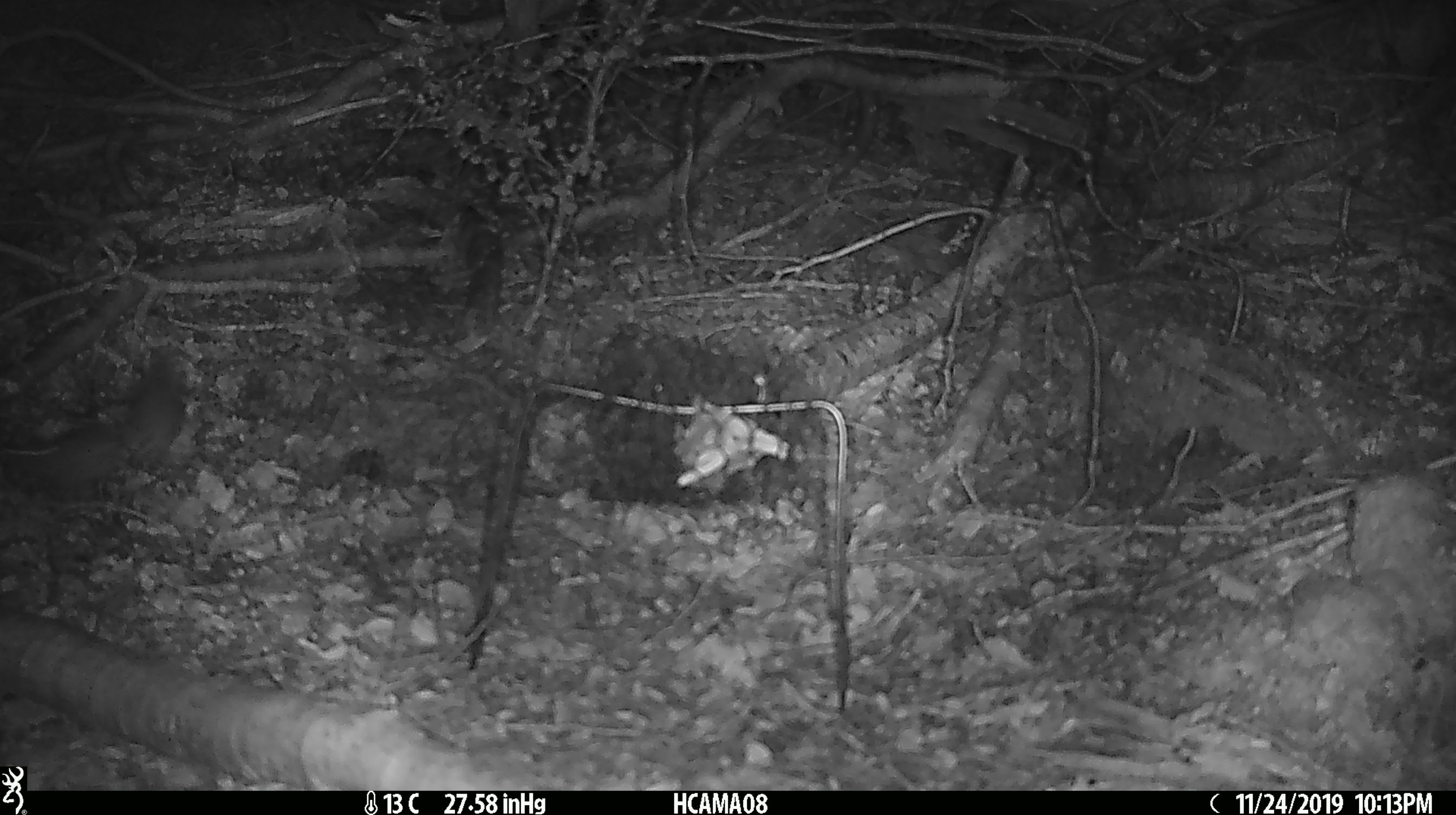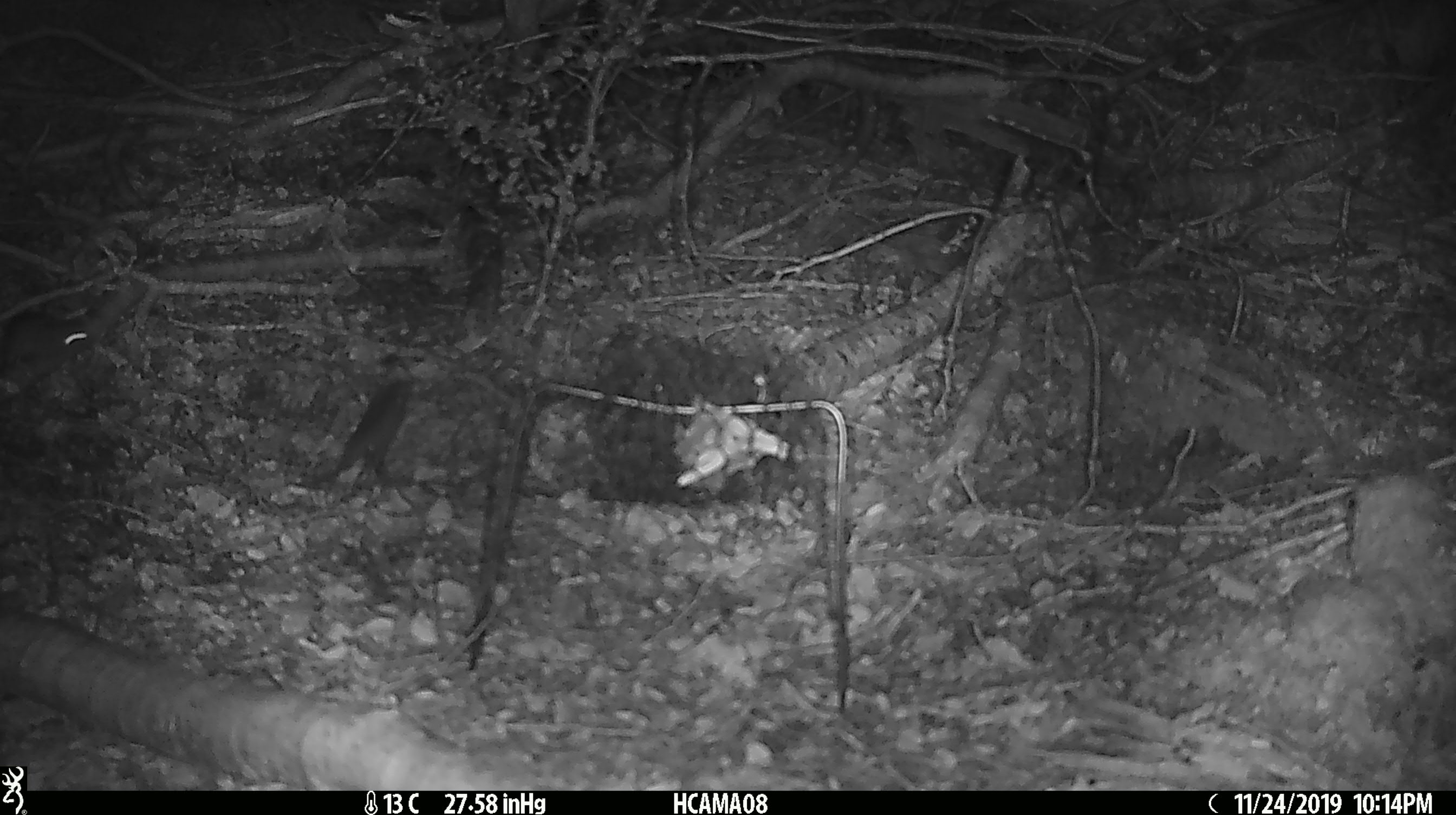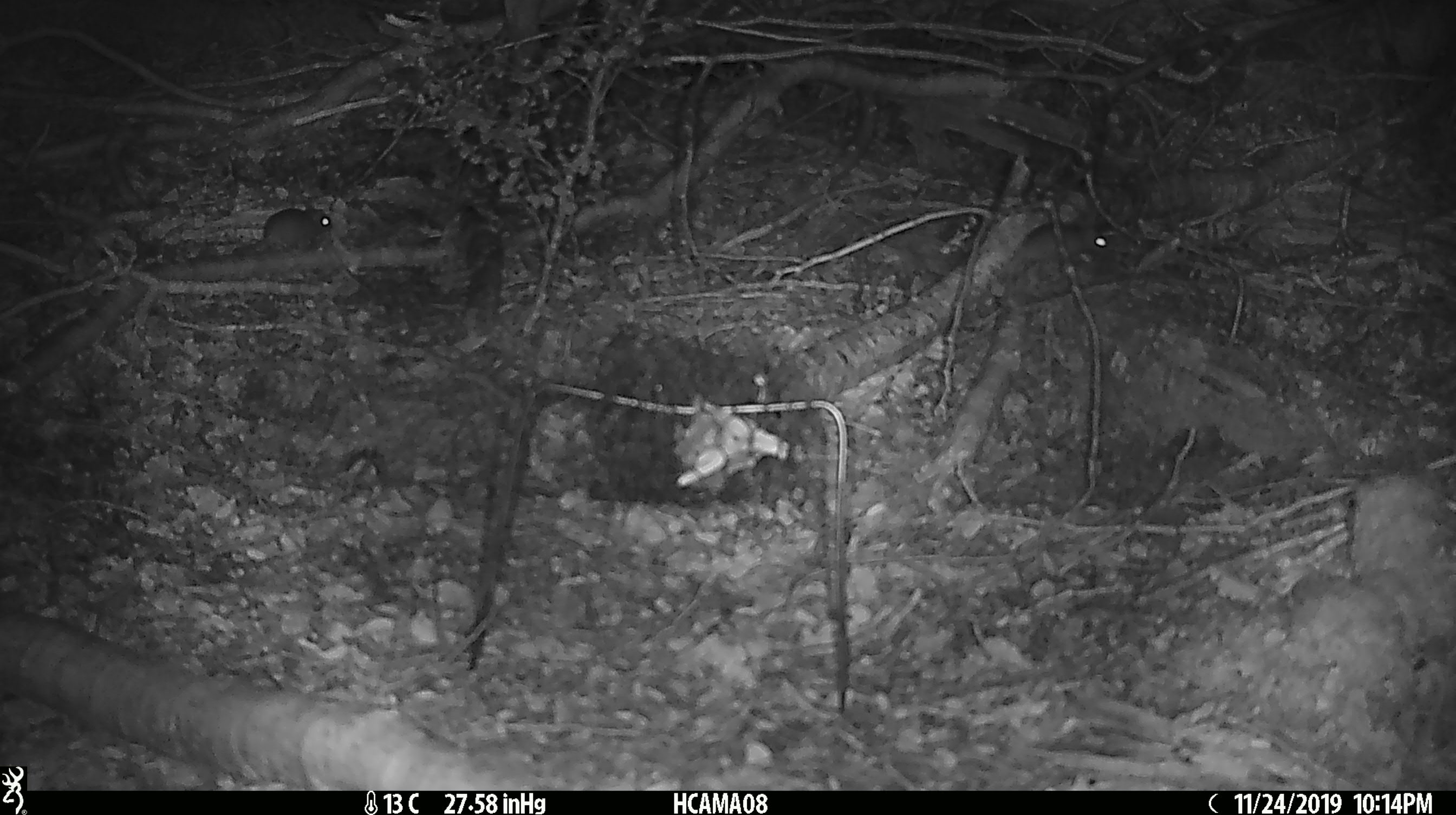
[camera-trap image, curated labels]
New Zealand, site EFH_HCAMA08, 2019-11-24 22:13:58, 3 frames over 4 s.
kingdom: Animalia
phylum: Chordata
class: Mammalia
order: Rodentia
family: Muridae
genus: Mus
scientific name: Mus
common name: mouse